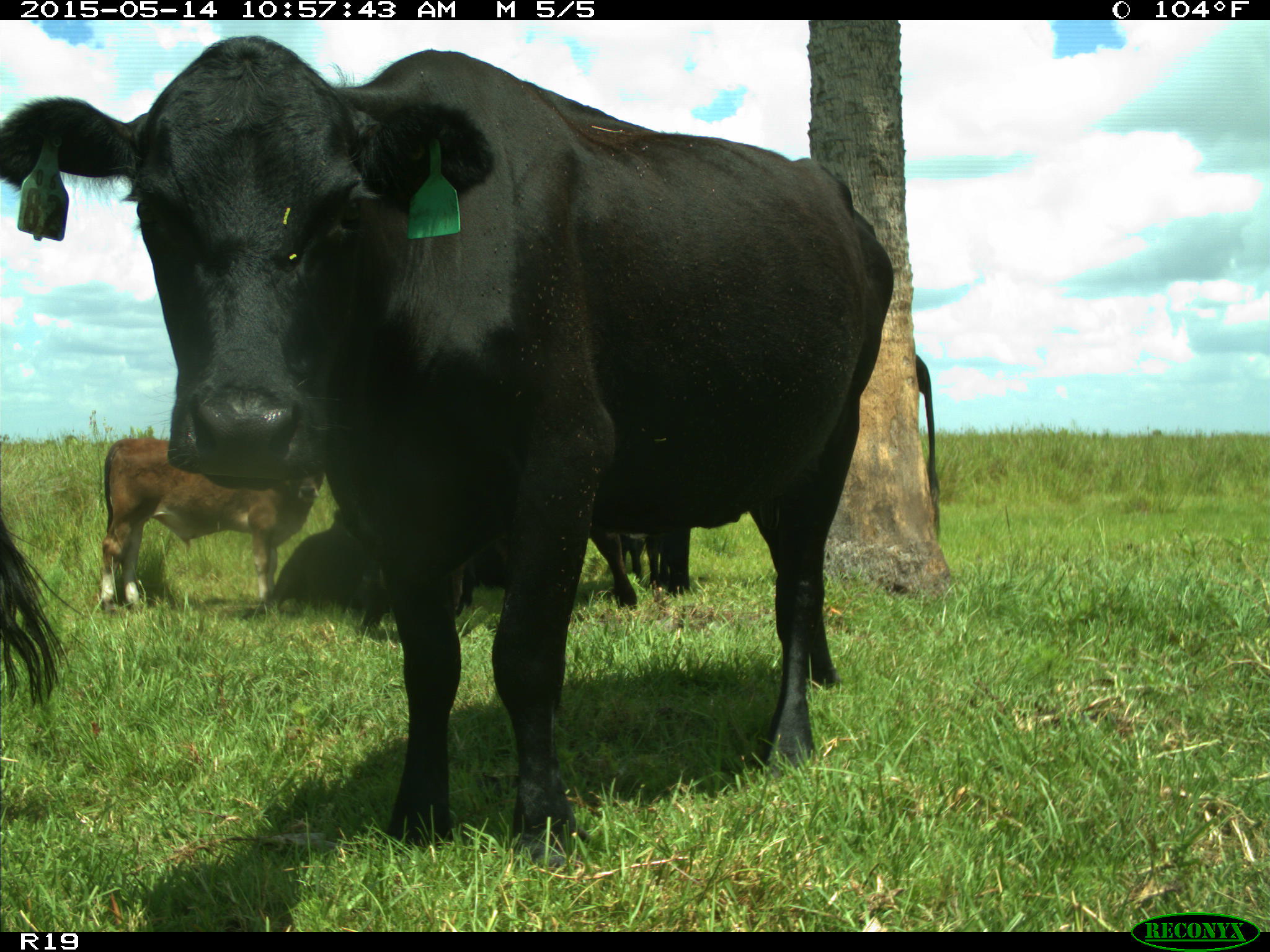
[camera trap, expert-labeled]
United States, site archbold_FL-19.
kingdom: Animalia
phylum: Chordata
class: Mammalia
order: Artiodactyla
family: Bovidae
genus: Bos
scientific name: Bos taurus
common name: domestic cow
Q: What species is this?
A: Bos taurus (domestic cow).